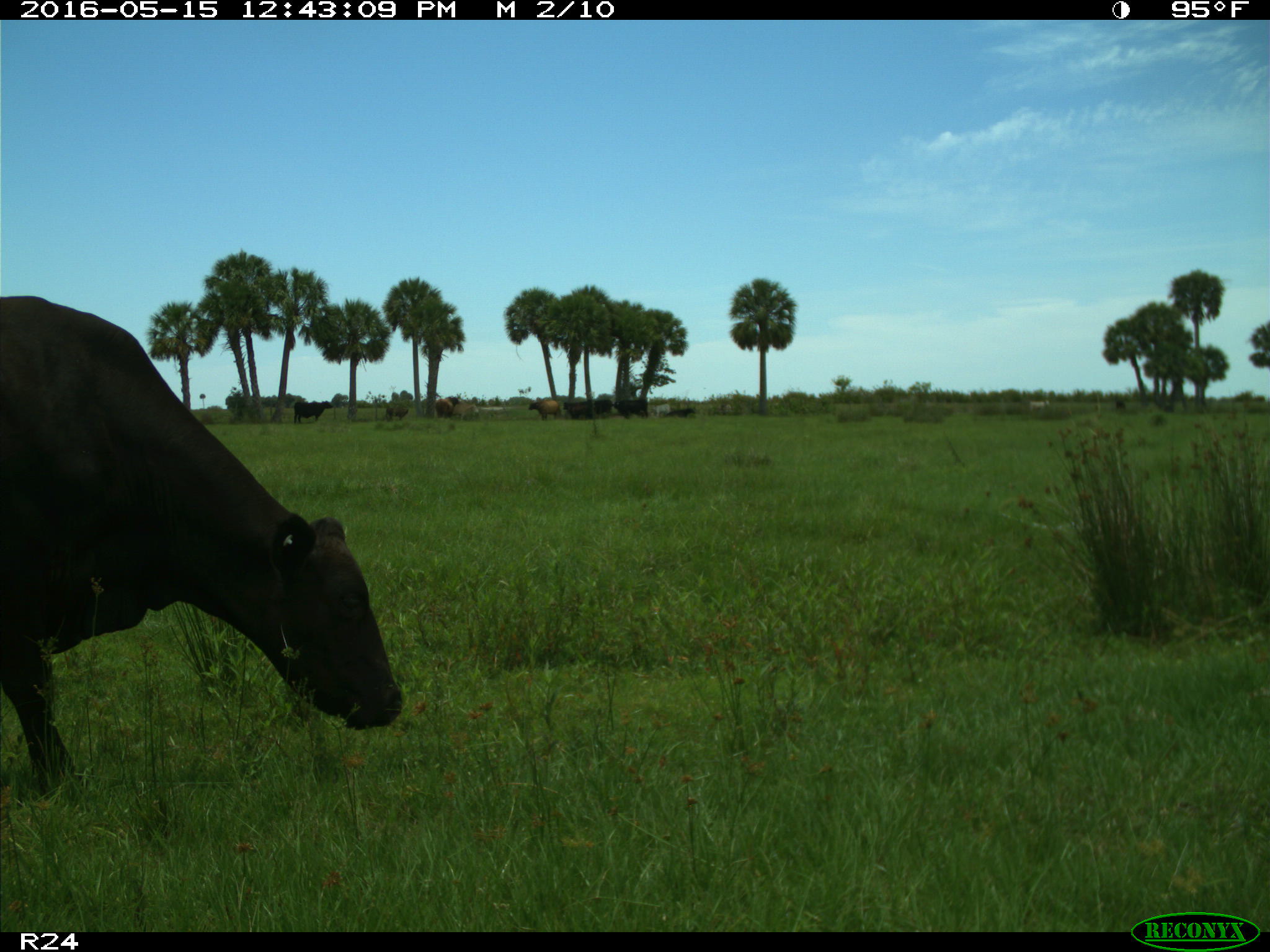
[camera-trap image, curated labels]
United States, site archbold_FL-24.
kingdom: Animalia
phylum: Chordata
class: Mammalia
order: Artiodactyla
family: Bovidae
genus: Bos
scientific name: Bos taurus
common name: domestic cow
Bos taurus (domestic cow).